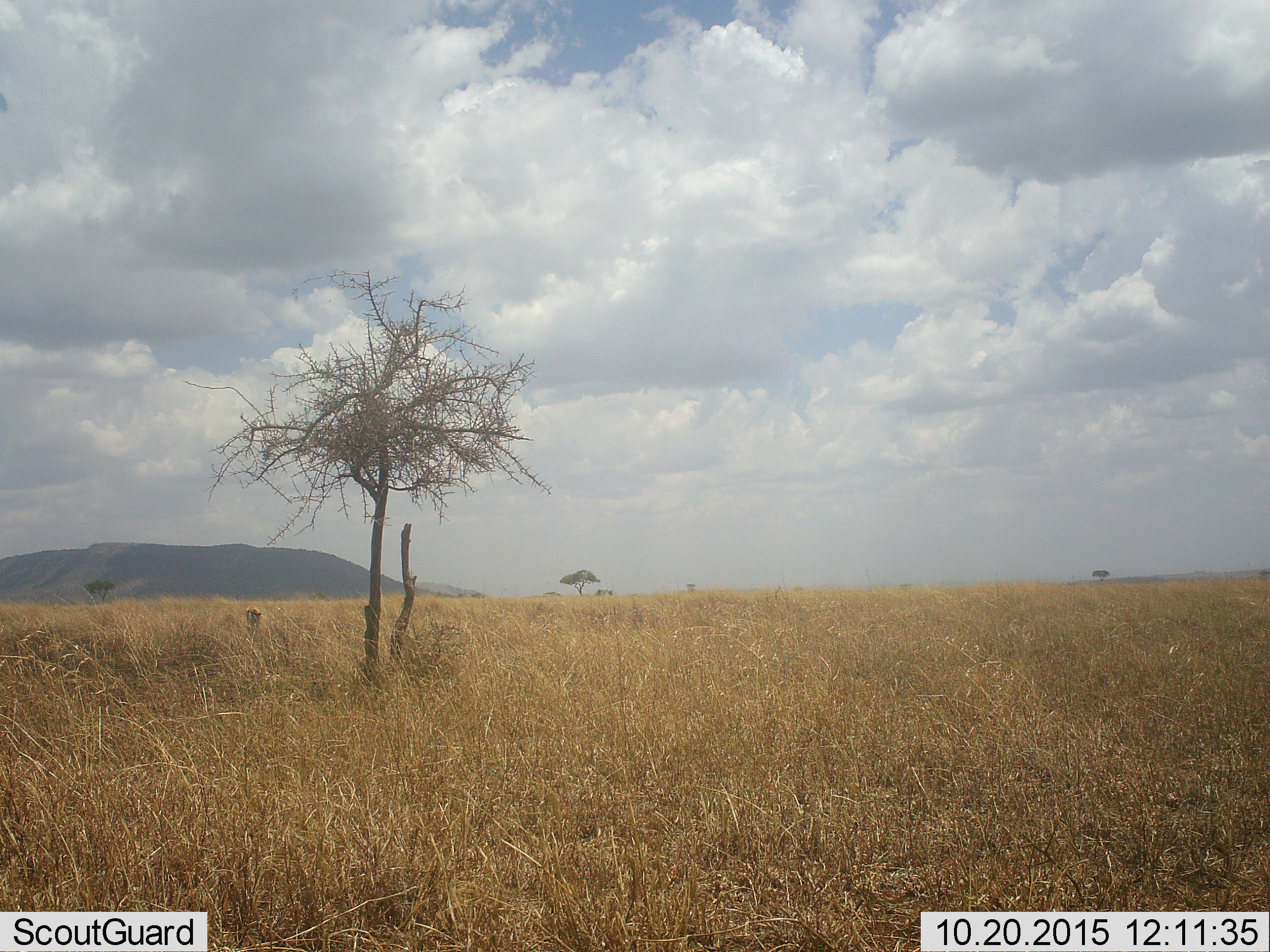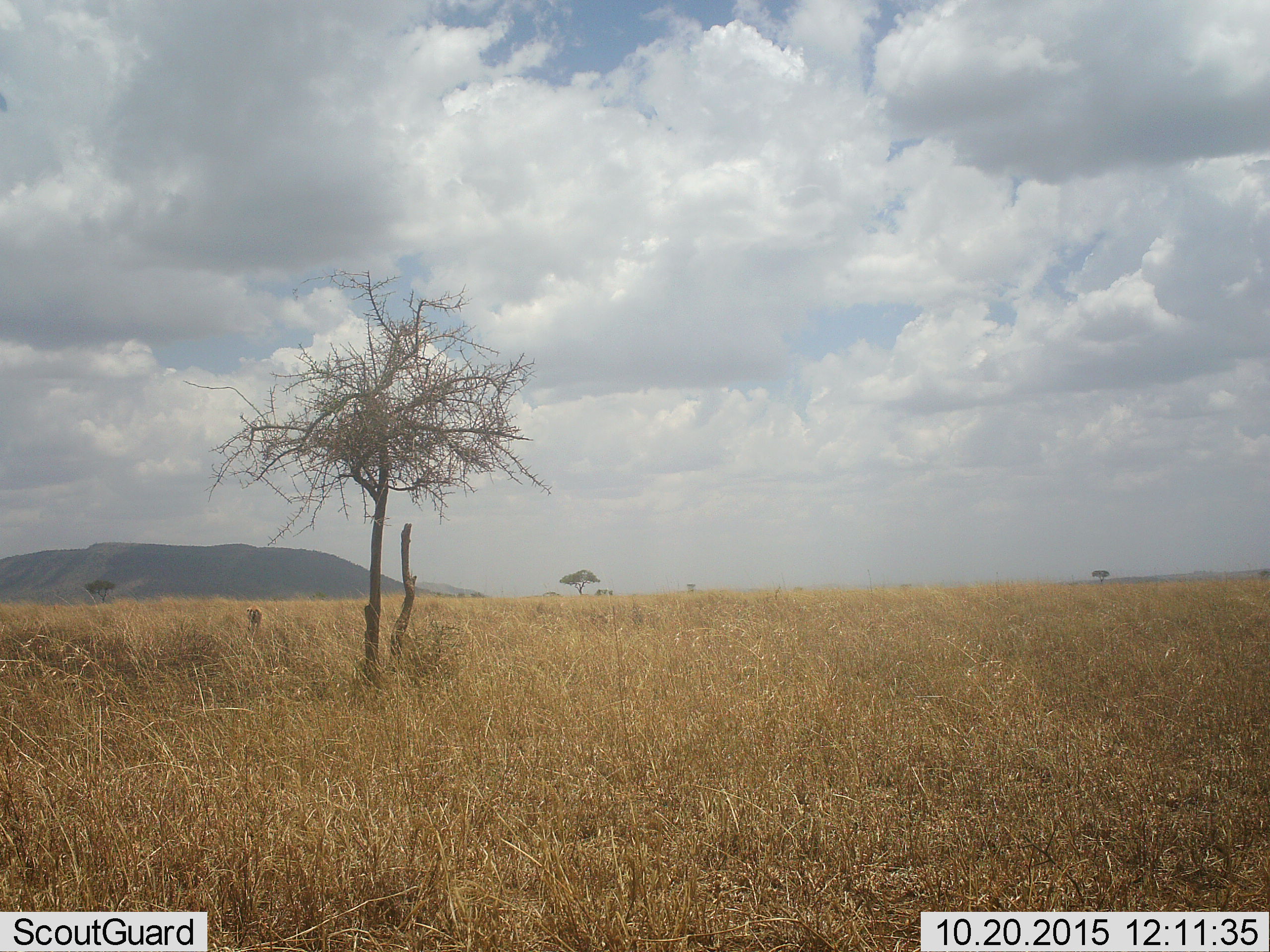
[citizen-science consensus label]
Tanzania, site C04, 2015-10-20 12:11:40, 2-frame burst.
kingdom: Animalia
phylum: Chordata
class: Mammalia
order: Artiodactyla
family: Bovidae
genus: Eudorcas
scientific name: Eudorcas thomsonii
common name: thomson's gazelle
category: gazellethomsons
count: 1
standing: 50%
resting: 0%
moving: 0%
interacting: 0%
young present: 0%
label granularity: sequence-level